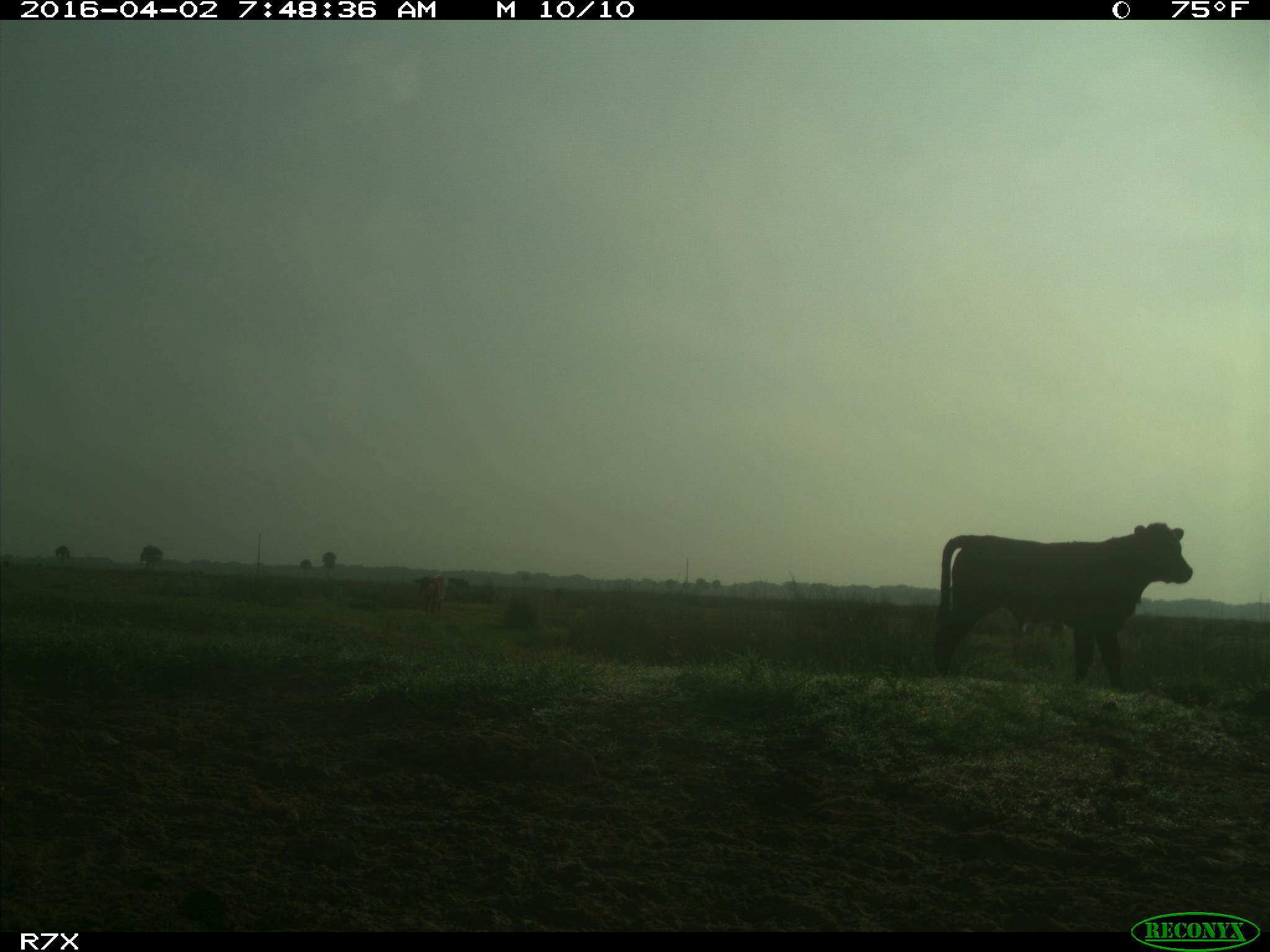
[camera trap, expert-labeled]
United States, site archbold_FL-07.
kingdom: Animalia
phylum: Chordata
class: Mammalia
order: Artiodactyla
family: Bovidae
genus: Bos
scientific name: Bos taurus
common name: domestic cow